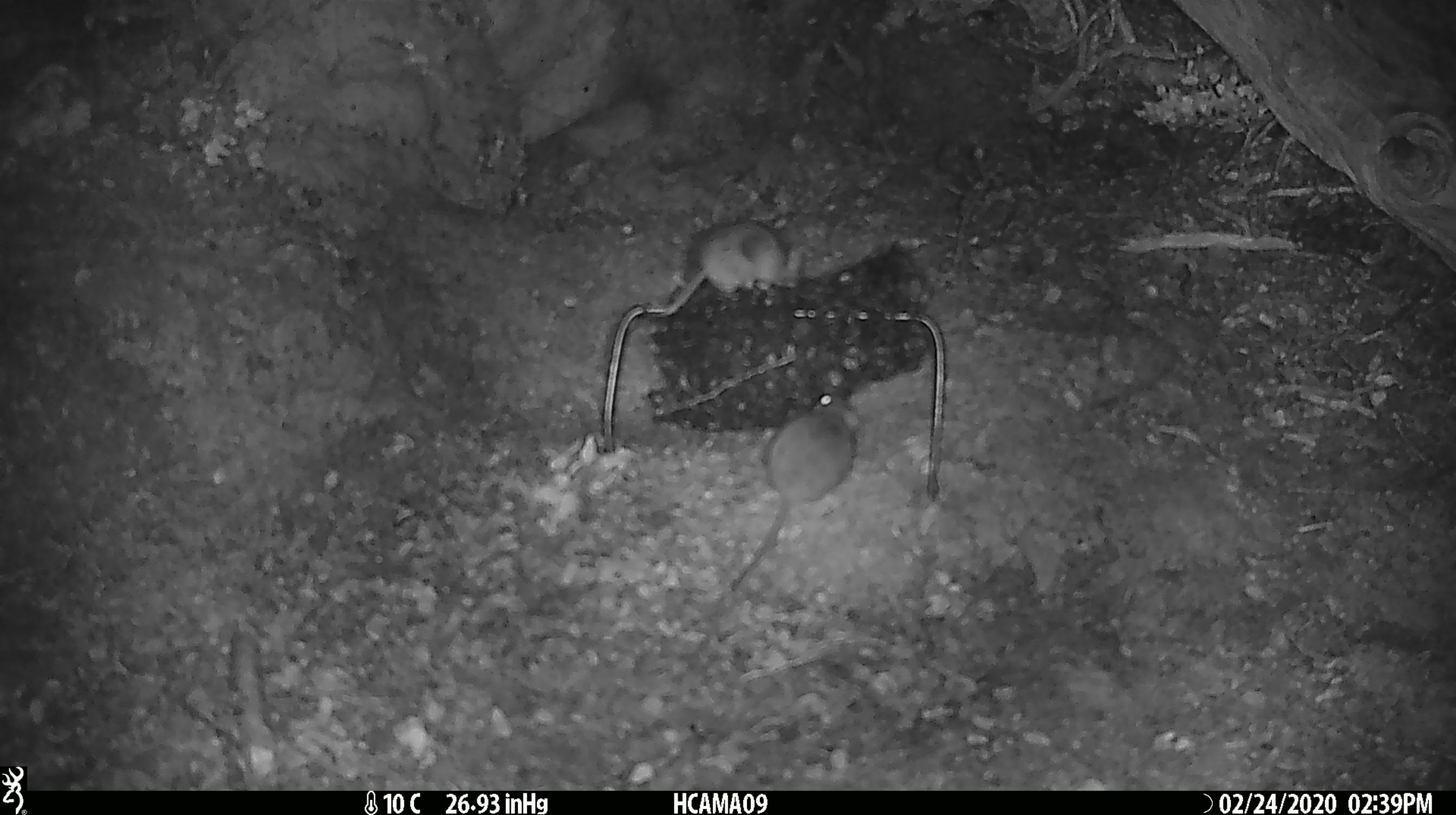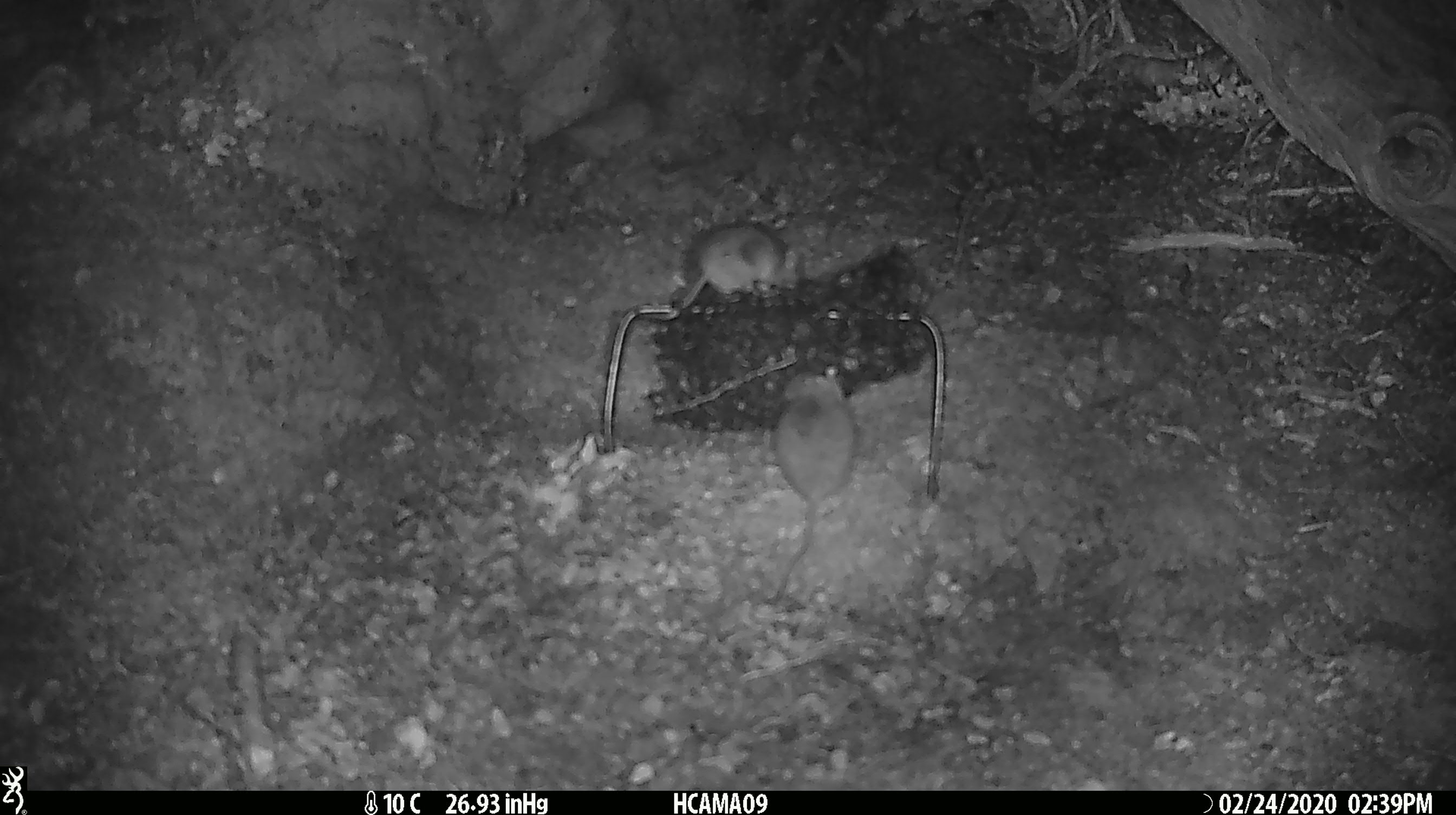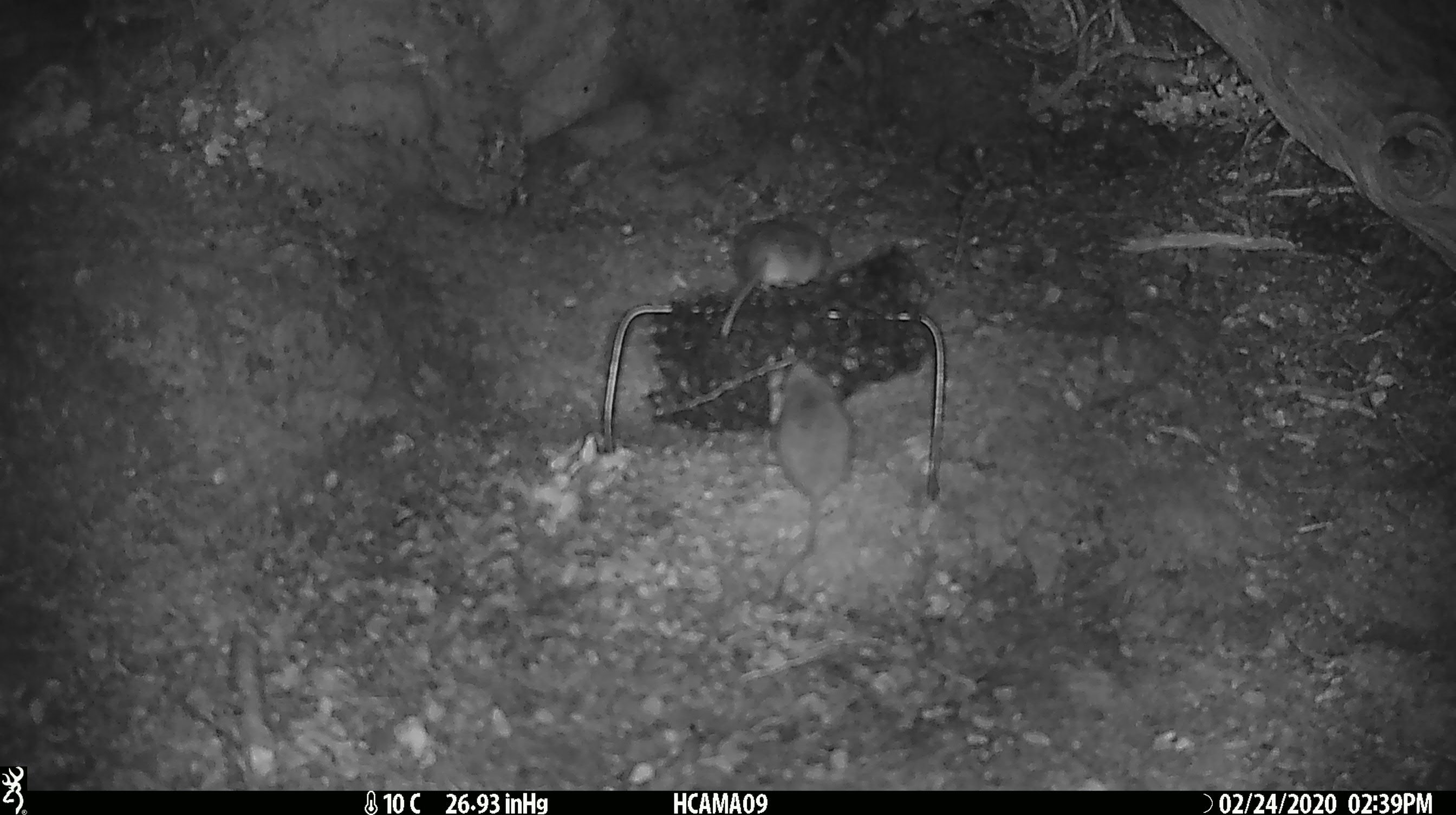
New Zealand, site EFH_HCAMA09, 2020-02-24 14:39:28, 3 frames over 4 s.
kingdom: Animalia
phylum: Chordata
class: Mammalia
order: Rodentia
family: Muridae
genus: Mus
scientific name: Mus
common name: mouse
Mouse (Mus).